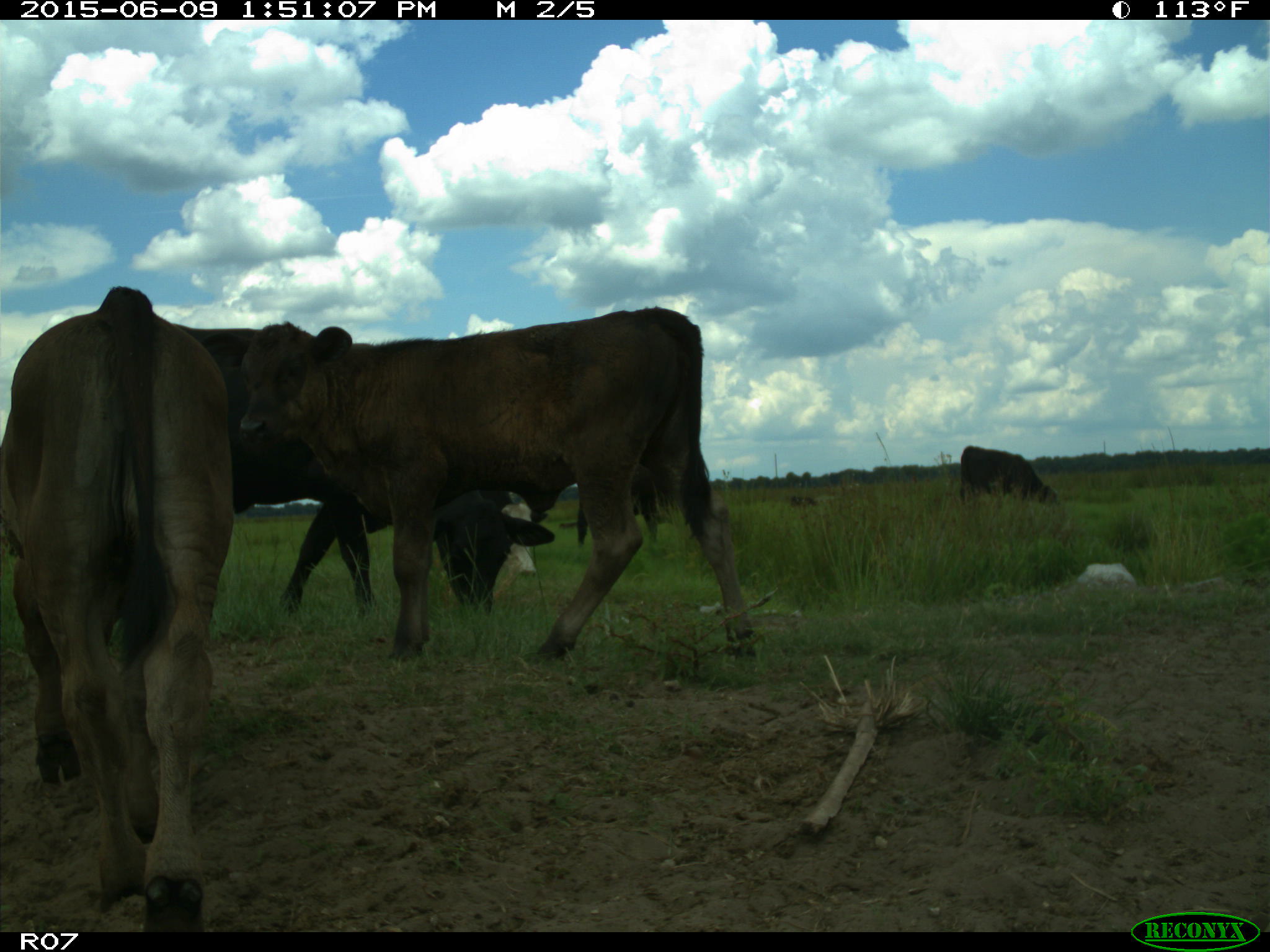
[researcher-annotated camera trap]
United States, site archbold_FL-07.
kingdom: Animalia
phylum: Chordata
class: Mammalia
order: Artiodactyla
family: Bovidae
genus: Bos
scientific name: Bos taurus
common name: domestic cow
Bos taurus (domestic cow).